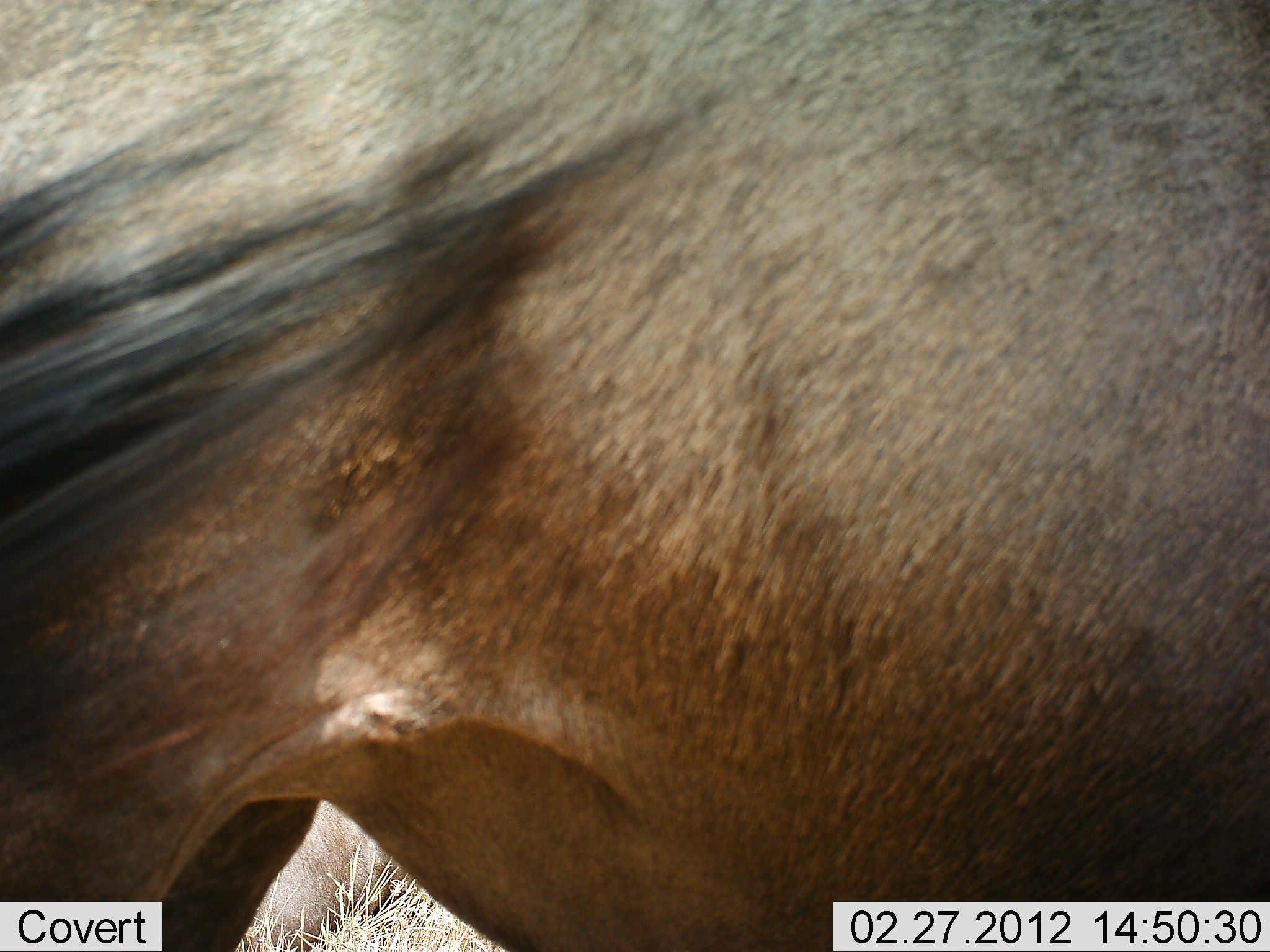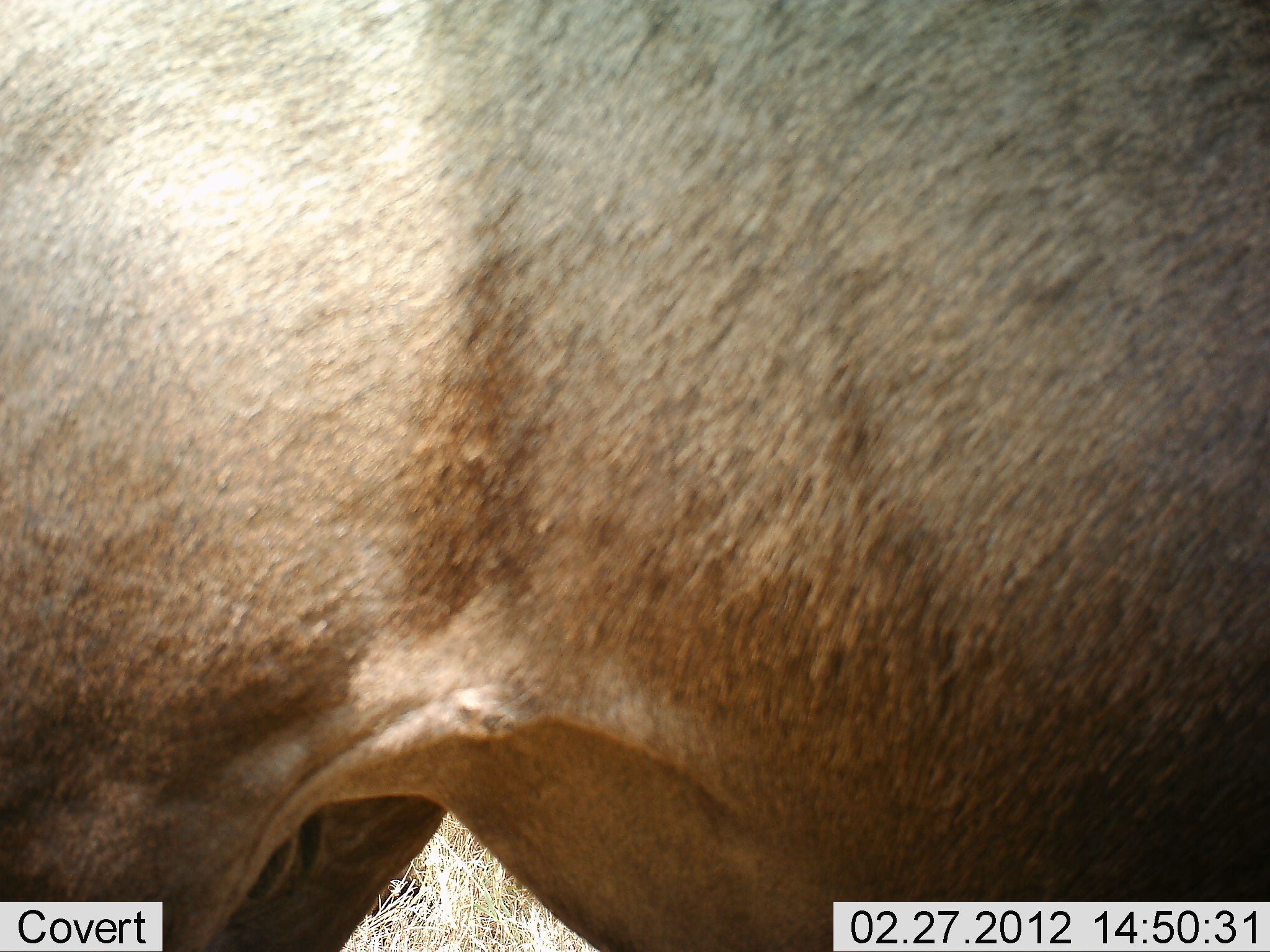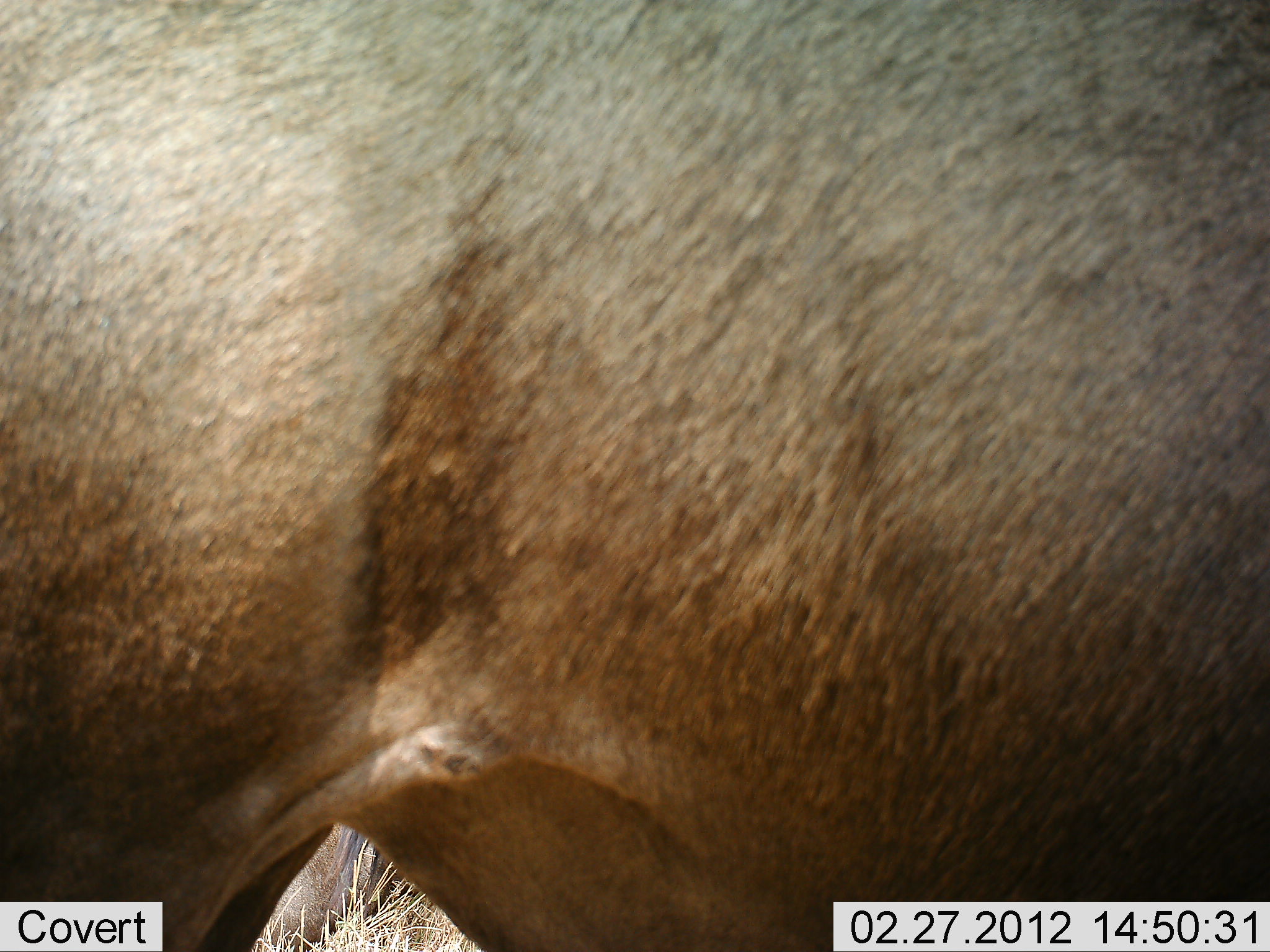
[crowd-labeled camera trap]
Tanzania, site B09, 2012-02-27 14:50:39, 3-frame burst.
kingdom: Animalia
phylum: Chordata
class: Mammalia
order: Artiodactyla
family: Bovidae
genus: Connochaetes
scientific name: Connochaetes taurinus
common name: blue wildebeest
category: wildebeest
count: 1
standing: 93%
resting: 0%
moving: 7%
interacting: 0%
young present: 0%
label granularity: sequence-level